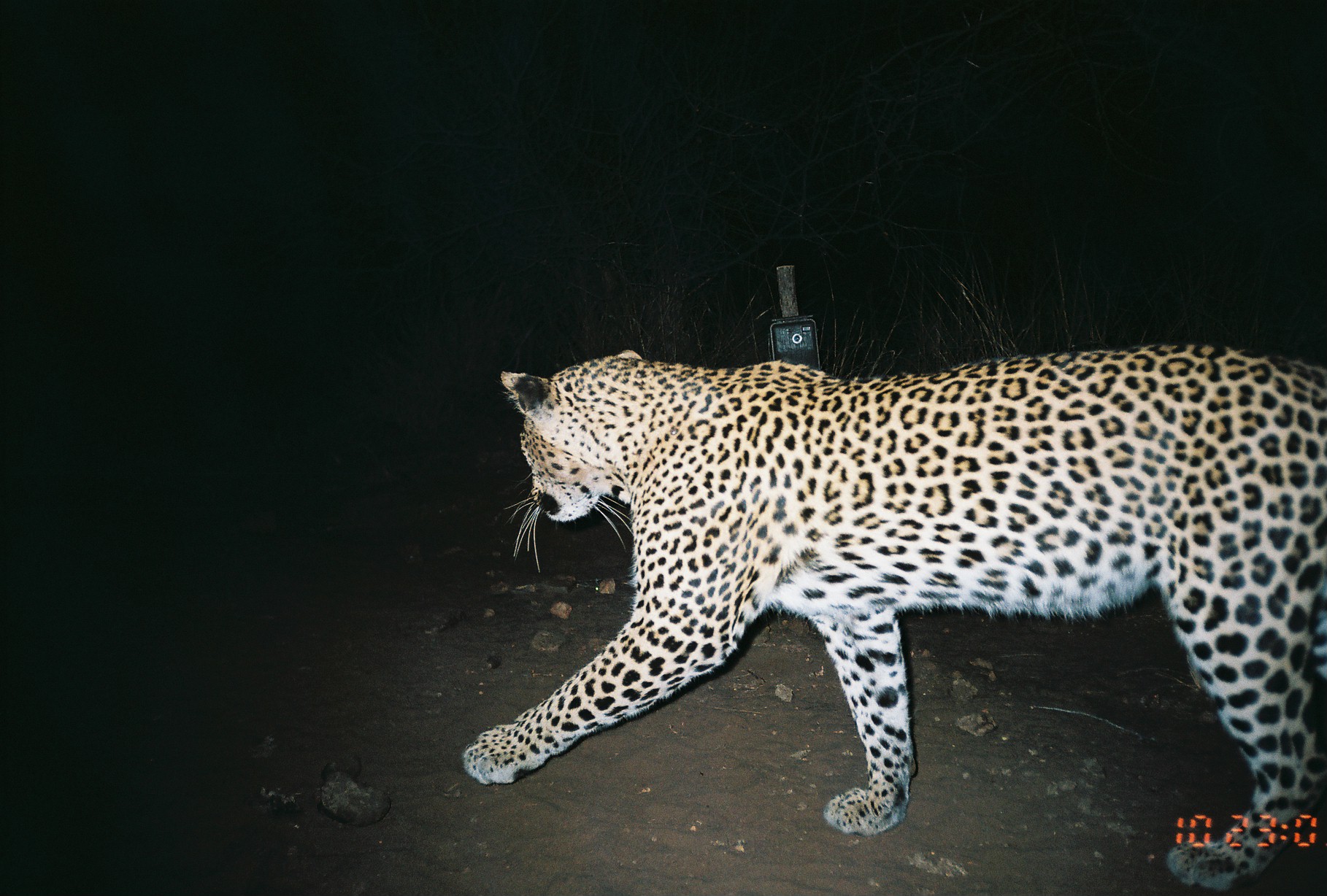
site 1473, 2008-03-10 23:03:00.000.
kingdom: Animalia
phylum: Chordata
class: Mammalia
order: Carnivora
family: Felidae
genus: Panthera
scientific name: Panthera pardus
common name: leopard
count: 1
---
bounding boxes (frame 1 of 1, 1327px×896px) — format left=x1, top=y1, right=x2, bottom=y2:
panthera pardus: left=459, top=346, right=1327, bottom=892